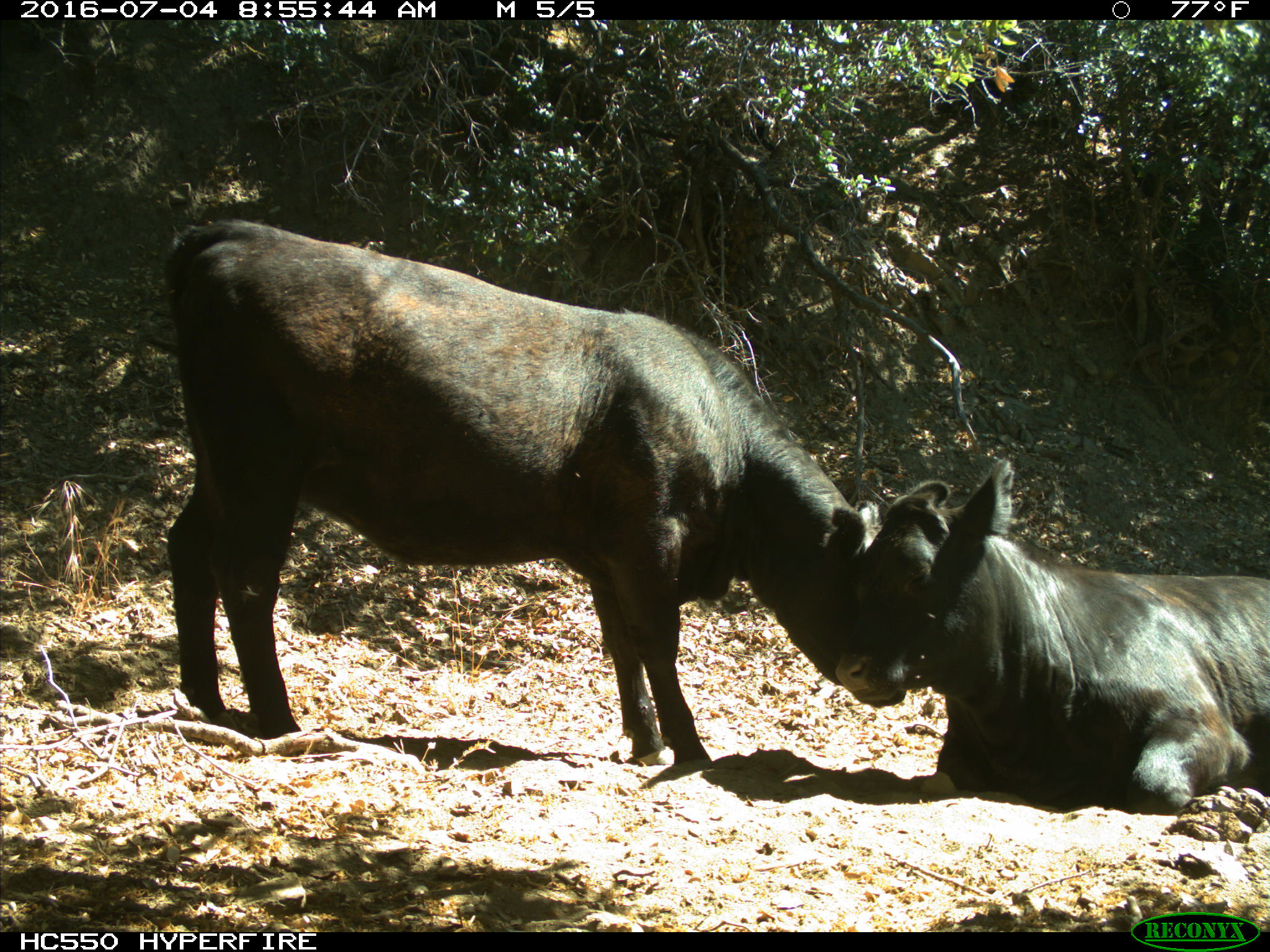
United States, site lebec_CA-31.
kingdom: Animalia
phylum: Chordata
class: Mammalia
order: Artiodactyla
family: Bovidae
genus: Bos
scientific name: Bos taurus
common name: domestic cow